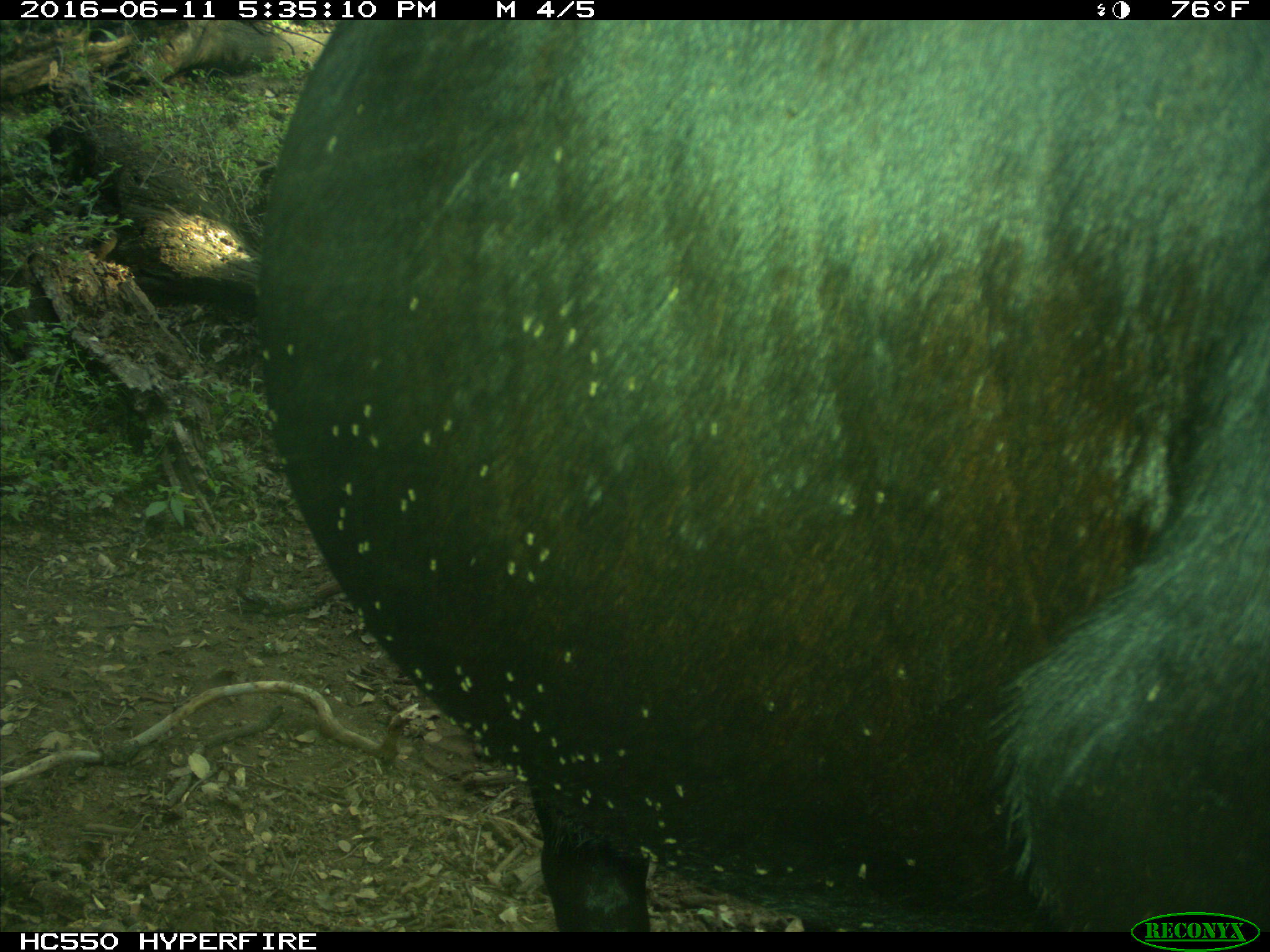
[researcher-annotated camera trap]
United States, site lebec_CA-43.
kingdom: Animalia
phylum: Chordata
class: Mammalia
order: Artiodactyla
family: Bovidae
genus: Bos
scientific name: Bos taurus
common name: domestic cow